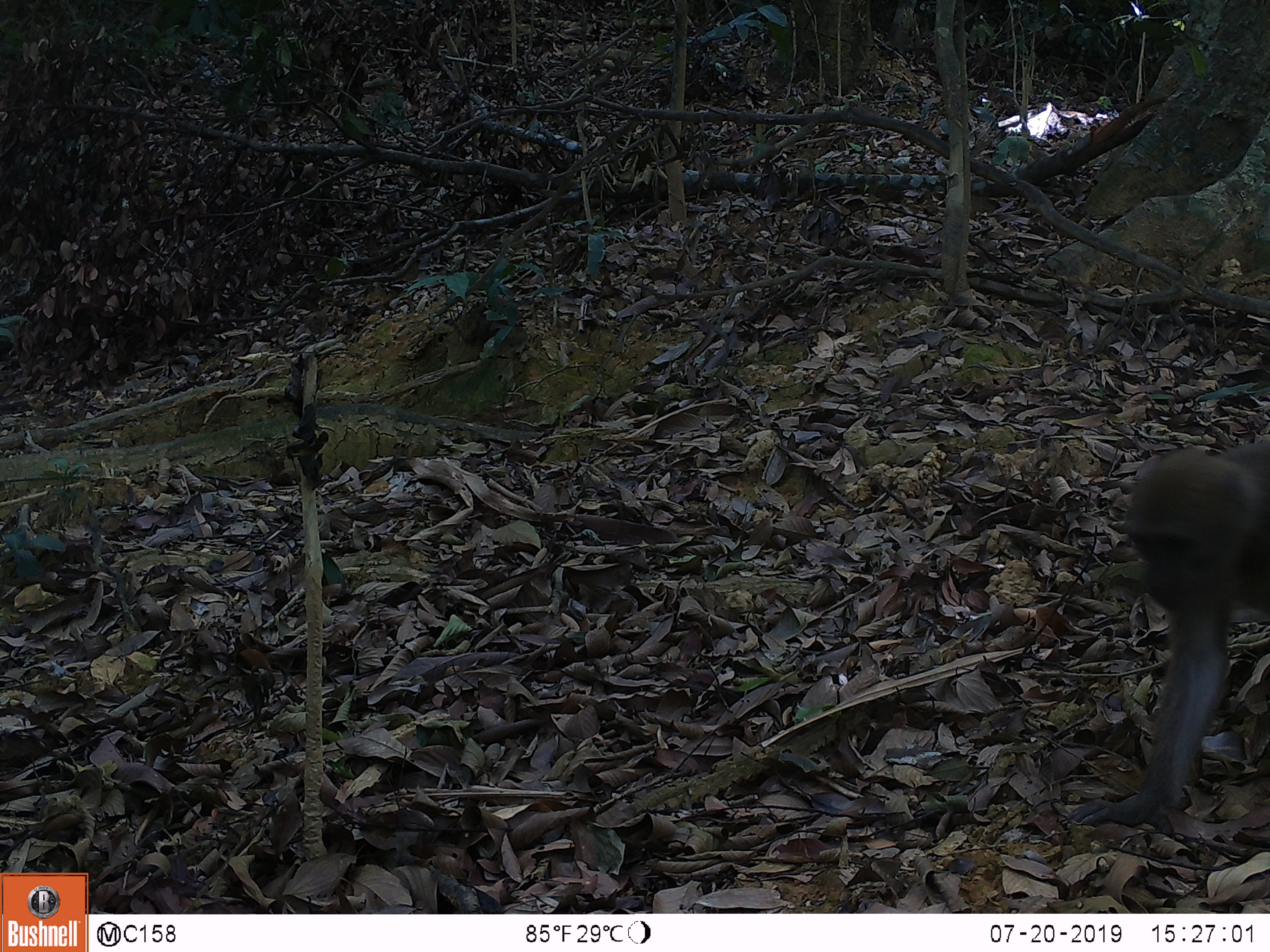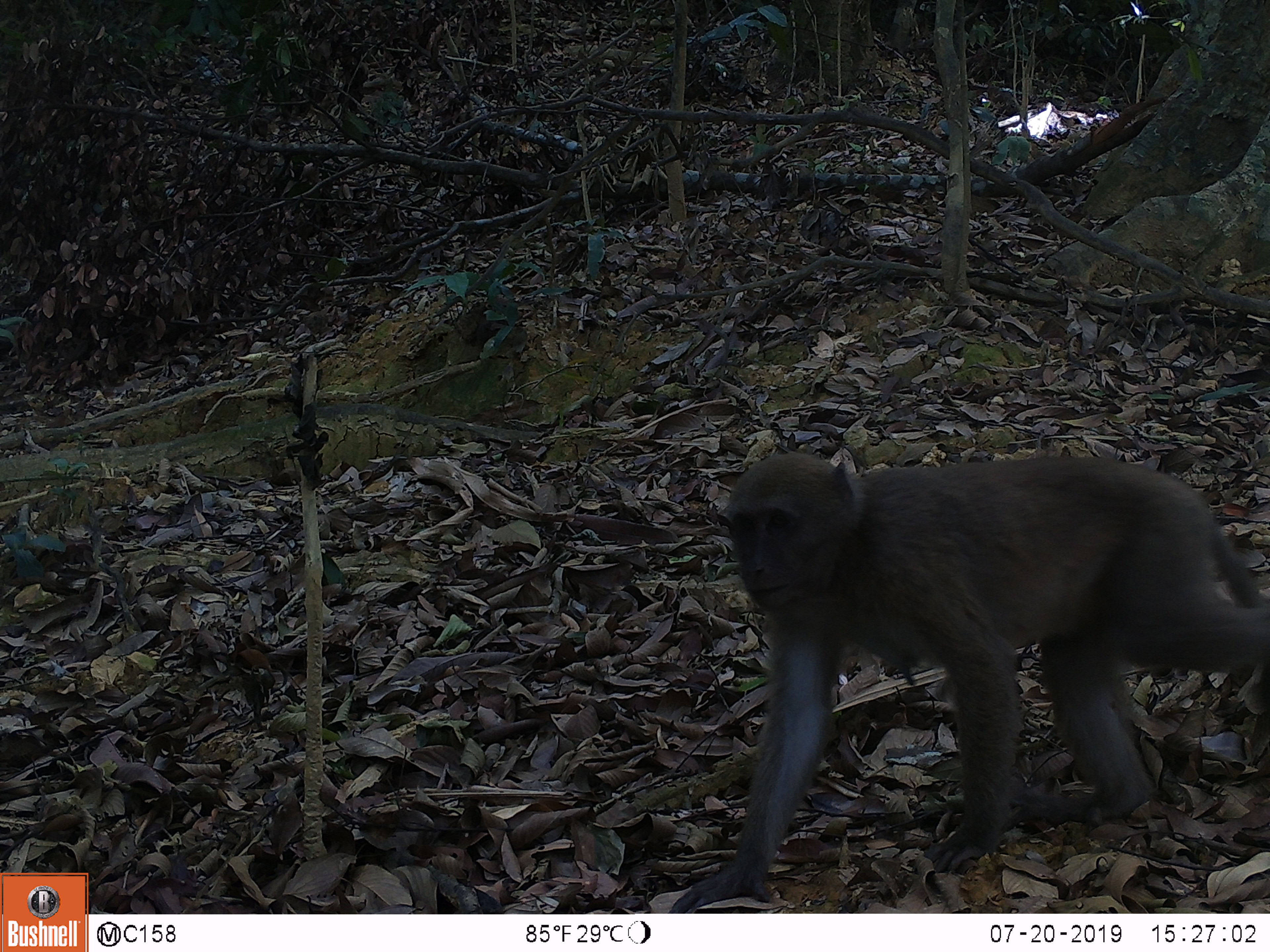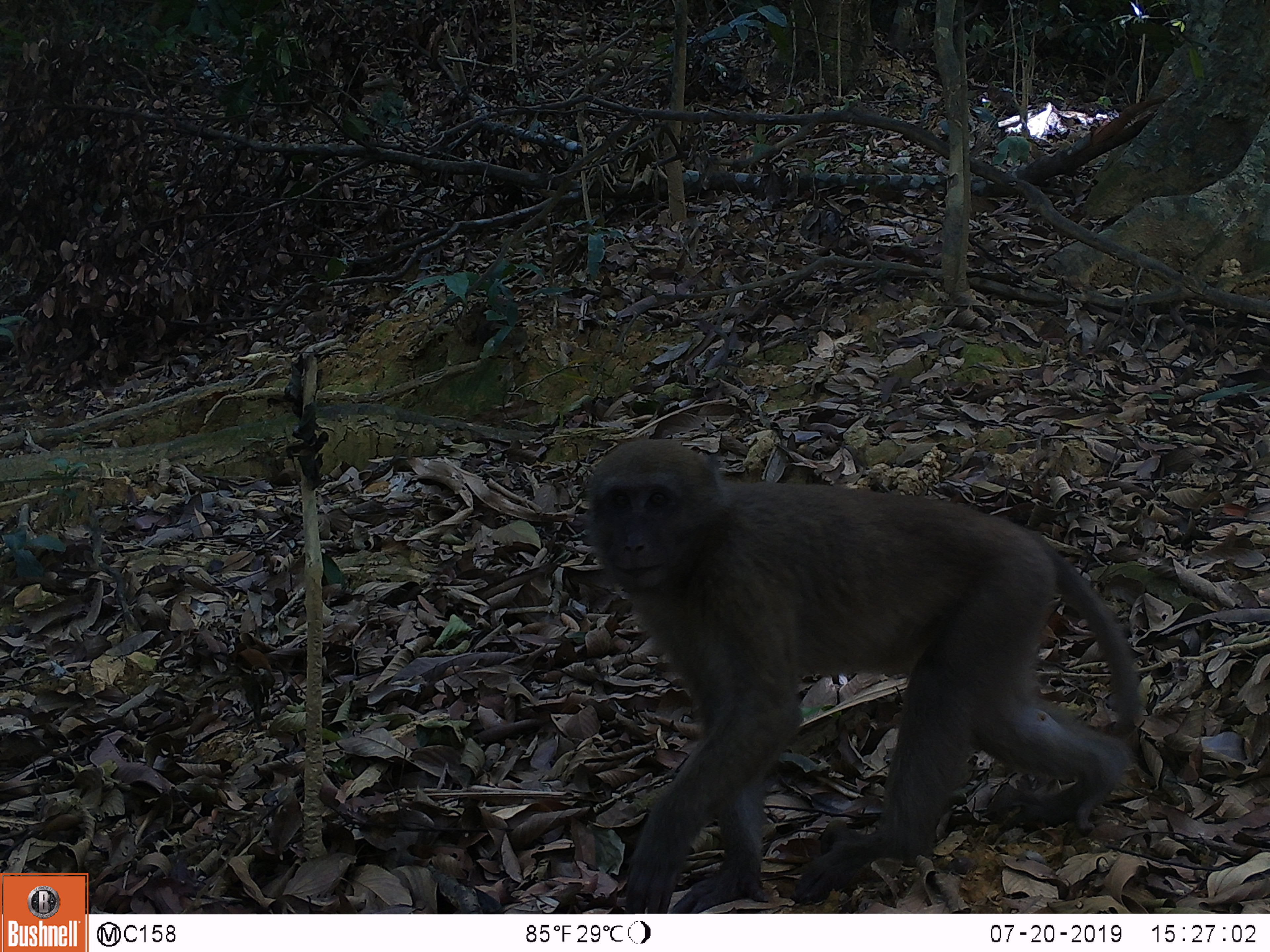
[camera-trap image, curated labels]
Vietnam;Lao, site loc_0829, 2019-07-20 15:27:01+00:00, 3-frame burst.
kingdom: Animalia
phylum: Chordata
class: Mammalia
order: Primates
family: Cercopithecidae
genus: Macaca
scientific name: Macaca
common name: macaque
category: macaque not stump tailed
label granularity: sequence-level